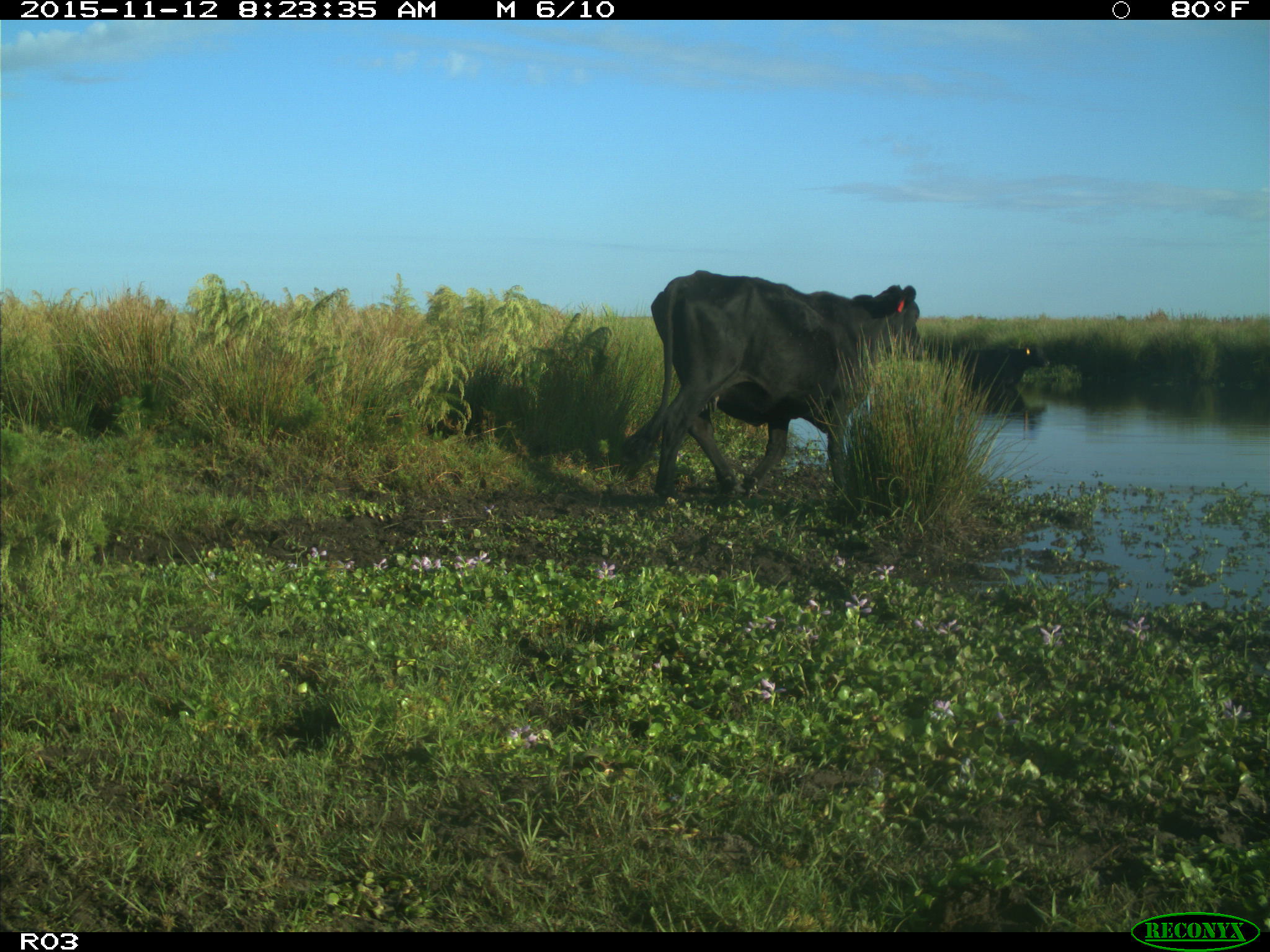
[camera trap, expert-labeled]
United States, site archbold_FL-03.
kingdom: Animalia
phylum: Chordata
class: Mammalia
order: Artiodactyla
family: Bovidae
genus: Bos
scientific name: Bos taurus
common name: domestic cow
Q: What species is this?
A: Bos taurus (domestic cow).